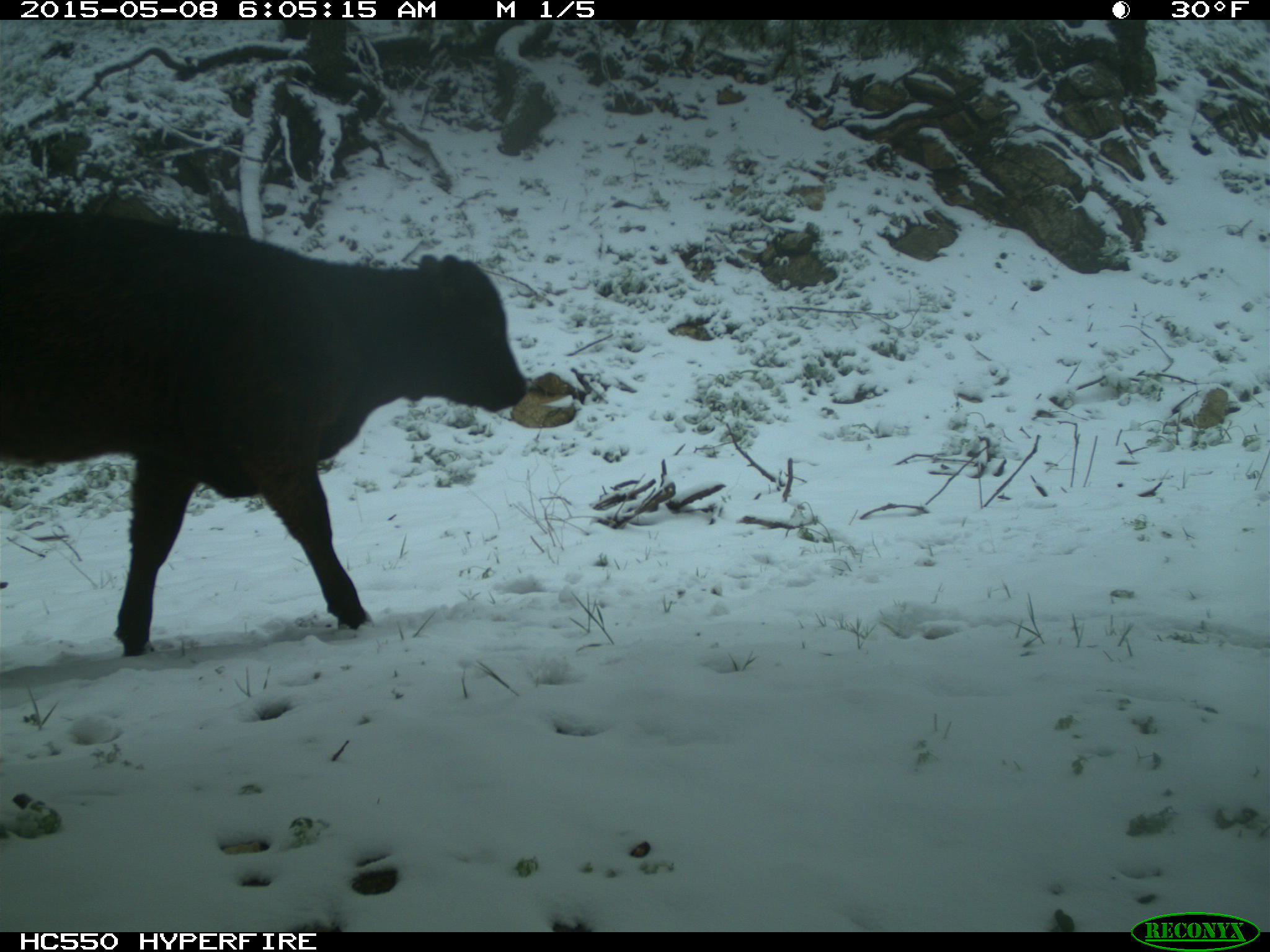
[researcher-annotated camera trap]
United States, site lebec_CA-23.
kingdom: Animalia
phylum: Chordata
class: Mammalia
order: Artiodactyla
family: Bovidae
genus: Bos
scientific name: Bos taurus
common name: domestic cow